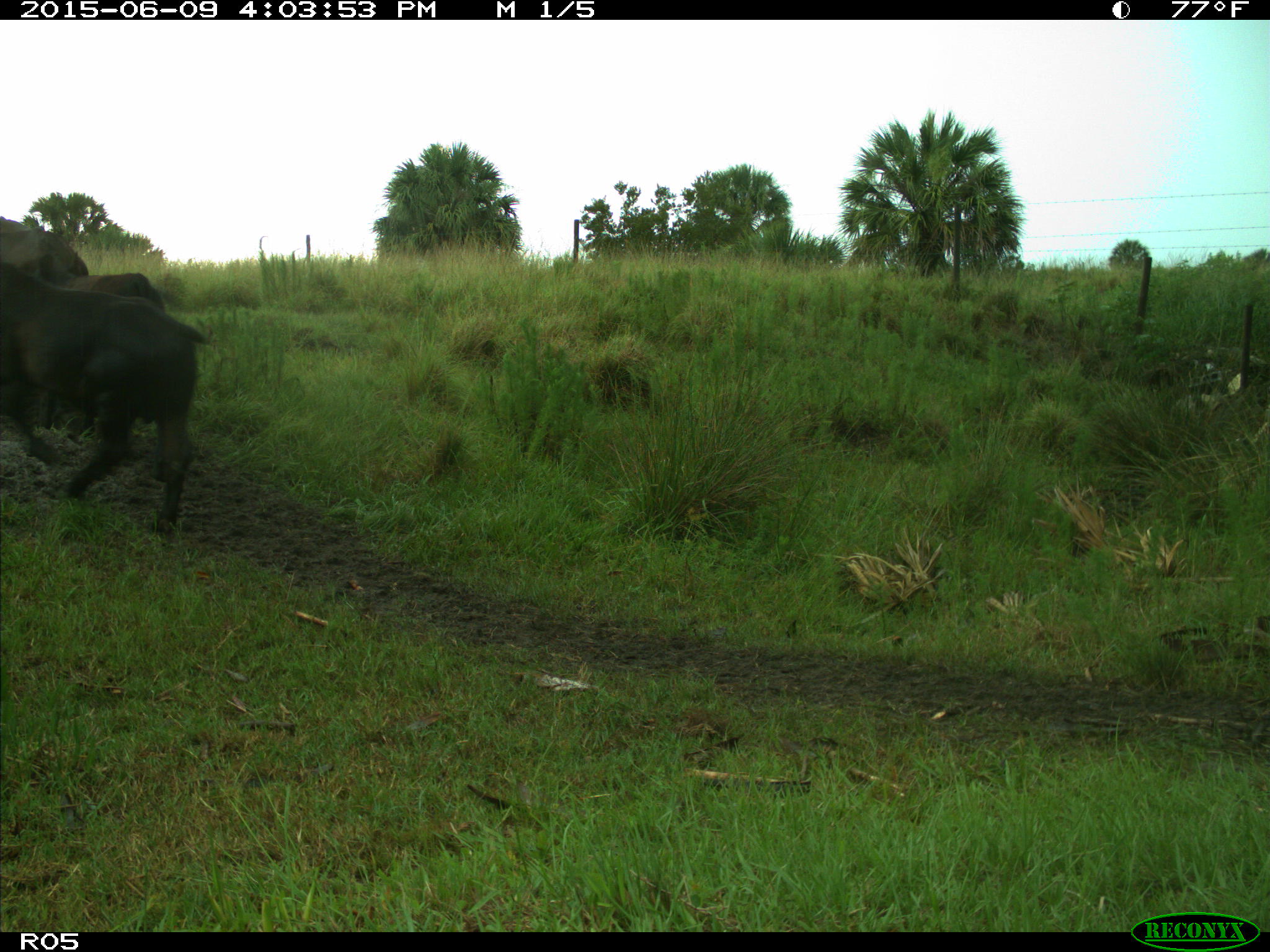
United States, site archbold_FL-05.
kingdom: Animalia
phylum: Chordata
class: Mammalia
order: Artiodactyla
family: Bovidae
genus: Bos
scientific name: Bos taurus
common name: domestic cow